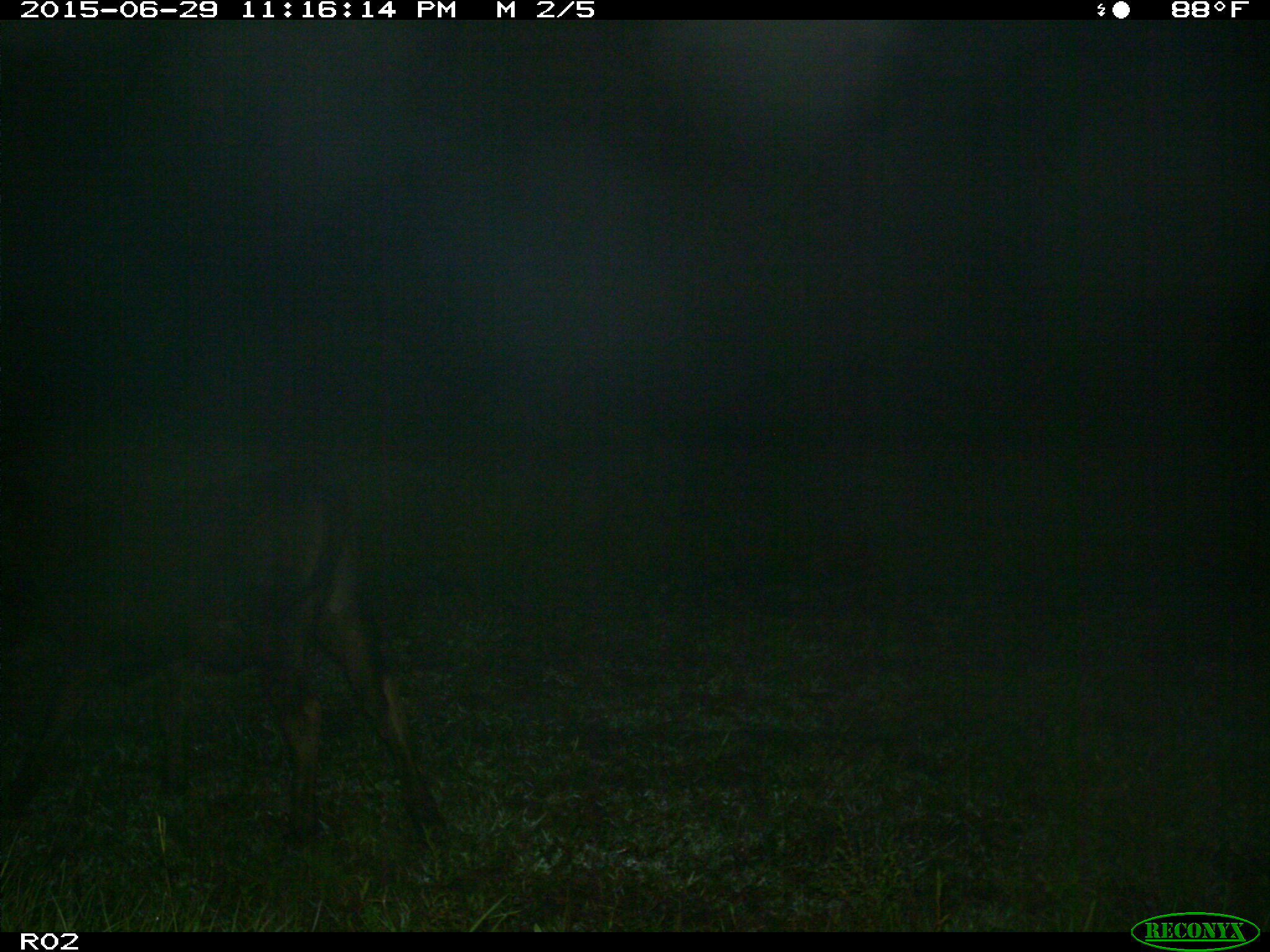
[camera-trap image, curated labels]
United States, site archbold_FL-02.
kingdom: Animalia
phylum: Chordata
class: Mammalia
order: Artiodactyla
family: Bovidae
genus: Bos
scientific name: Bos taurus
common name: domestic cow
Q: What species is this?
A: Bos taurus (domestic cow).